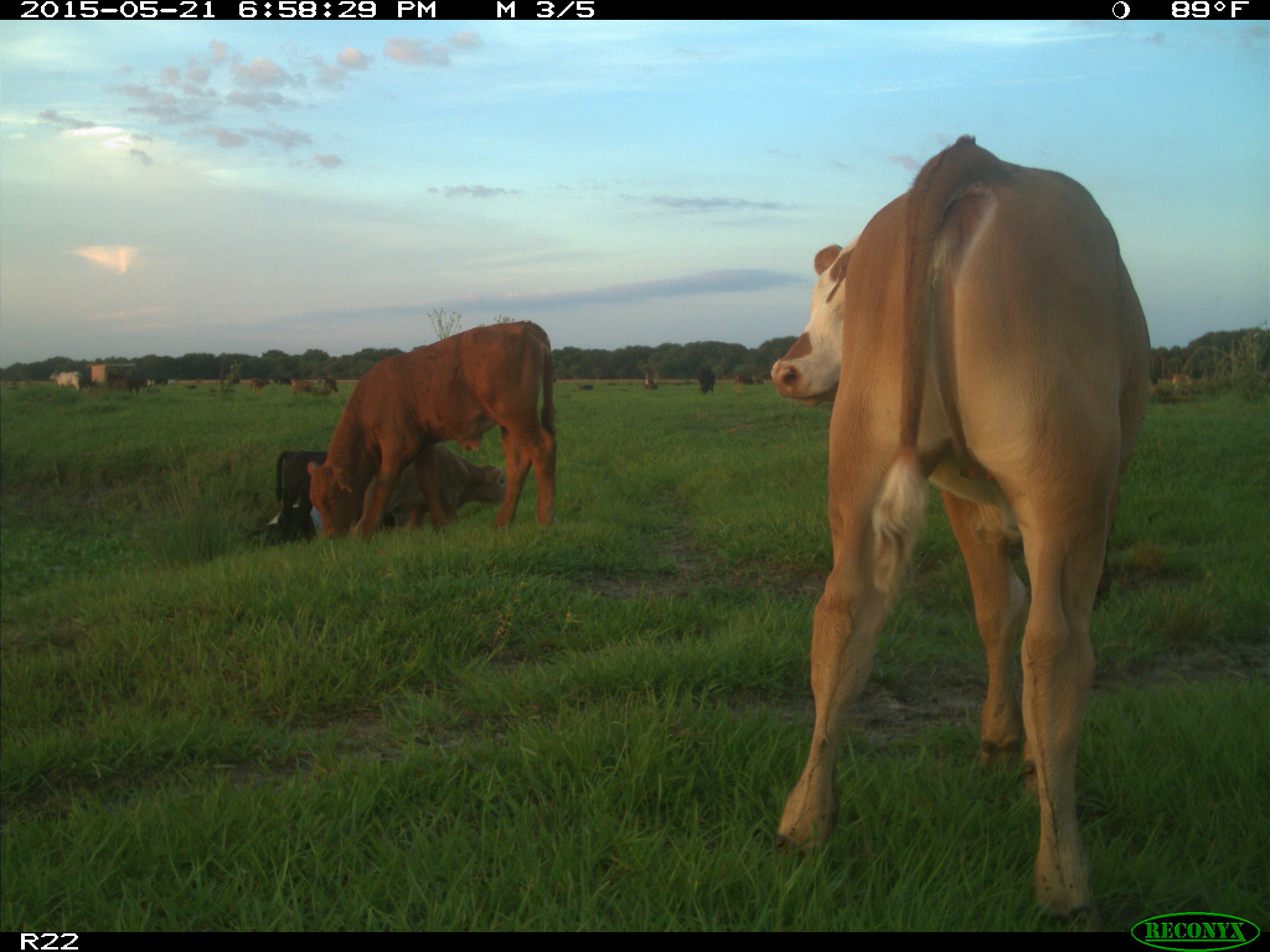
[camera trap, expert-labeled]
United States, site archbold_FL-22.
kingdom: Animalia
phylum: Chordata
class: Mammalia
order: Artiodactyla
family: Bovidae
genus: Bos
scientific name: Bos taurus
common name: domestic cow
Bos taurus (domestic cow).